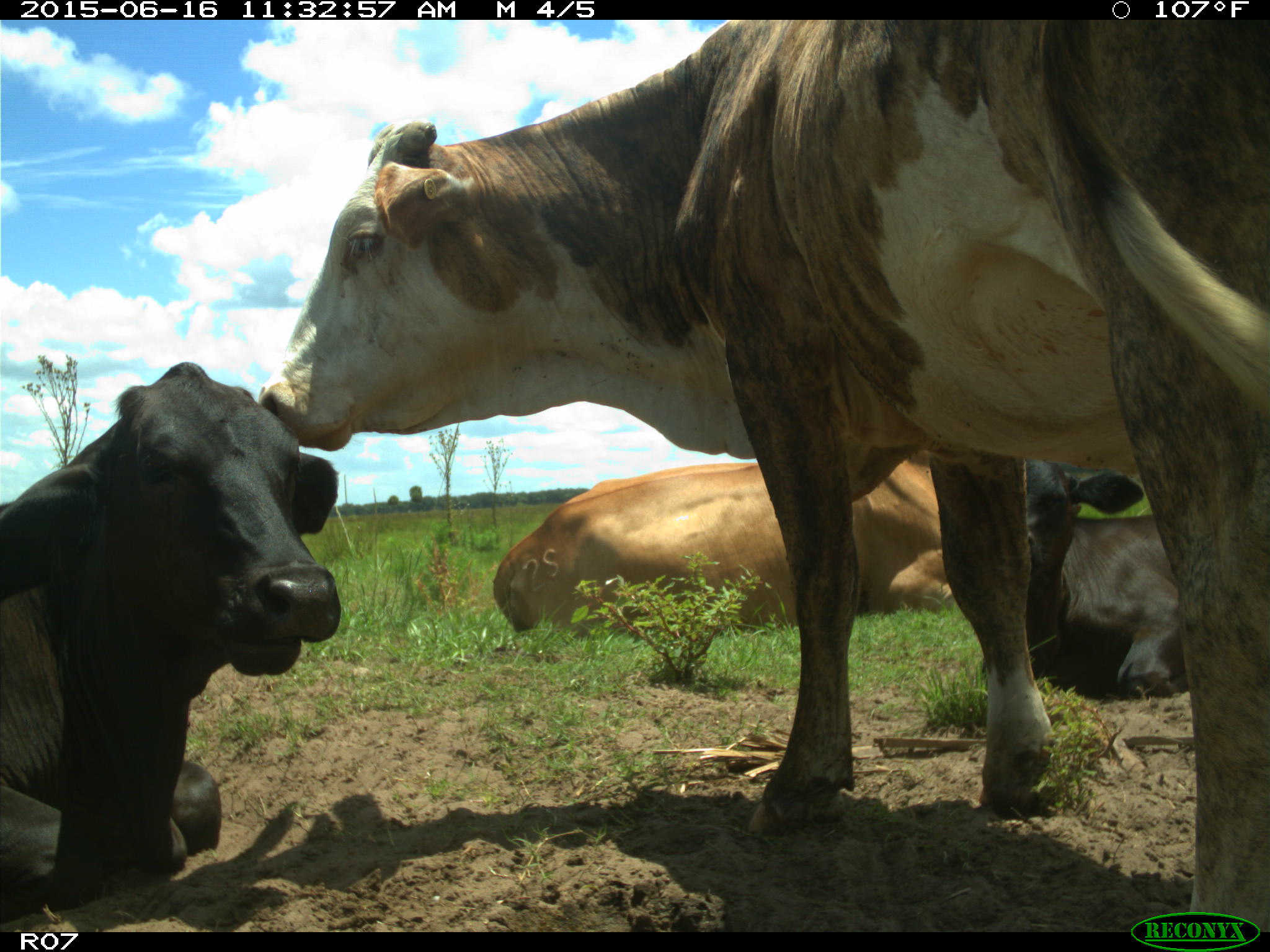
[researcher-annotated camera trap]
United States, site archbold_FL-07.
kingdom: Animalia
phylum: Chordata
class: Mammalia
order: Artiodactyla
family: Bovidae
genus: Bos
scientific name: Bos taurus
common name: domestic cow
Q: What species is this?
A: Bos taurus (domestic cow).